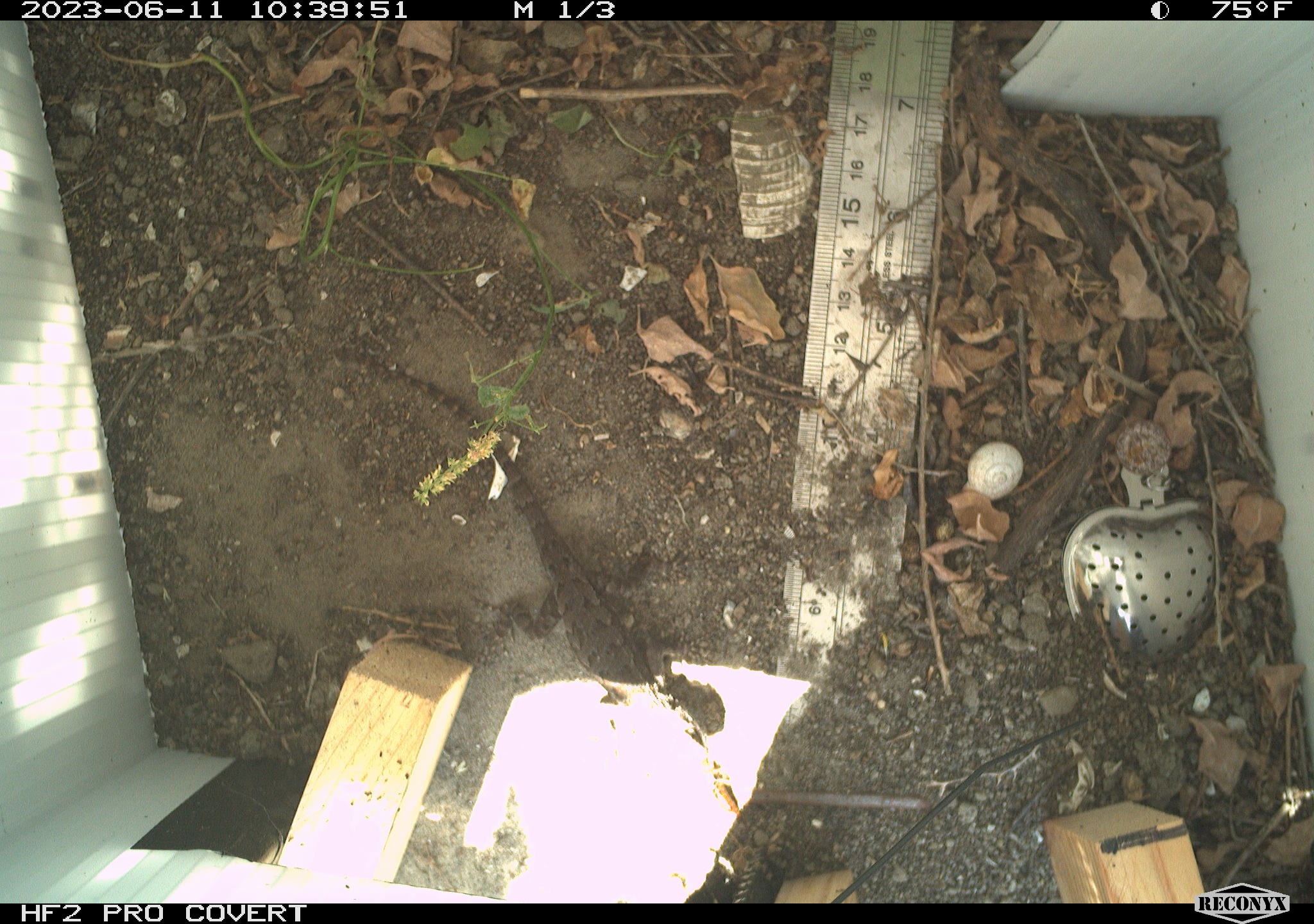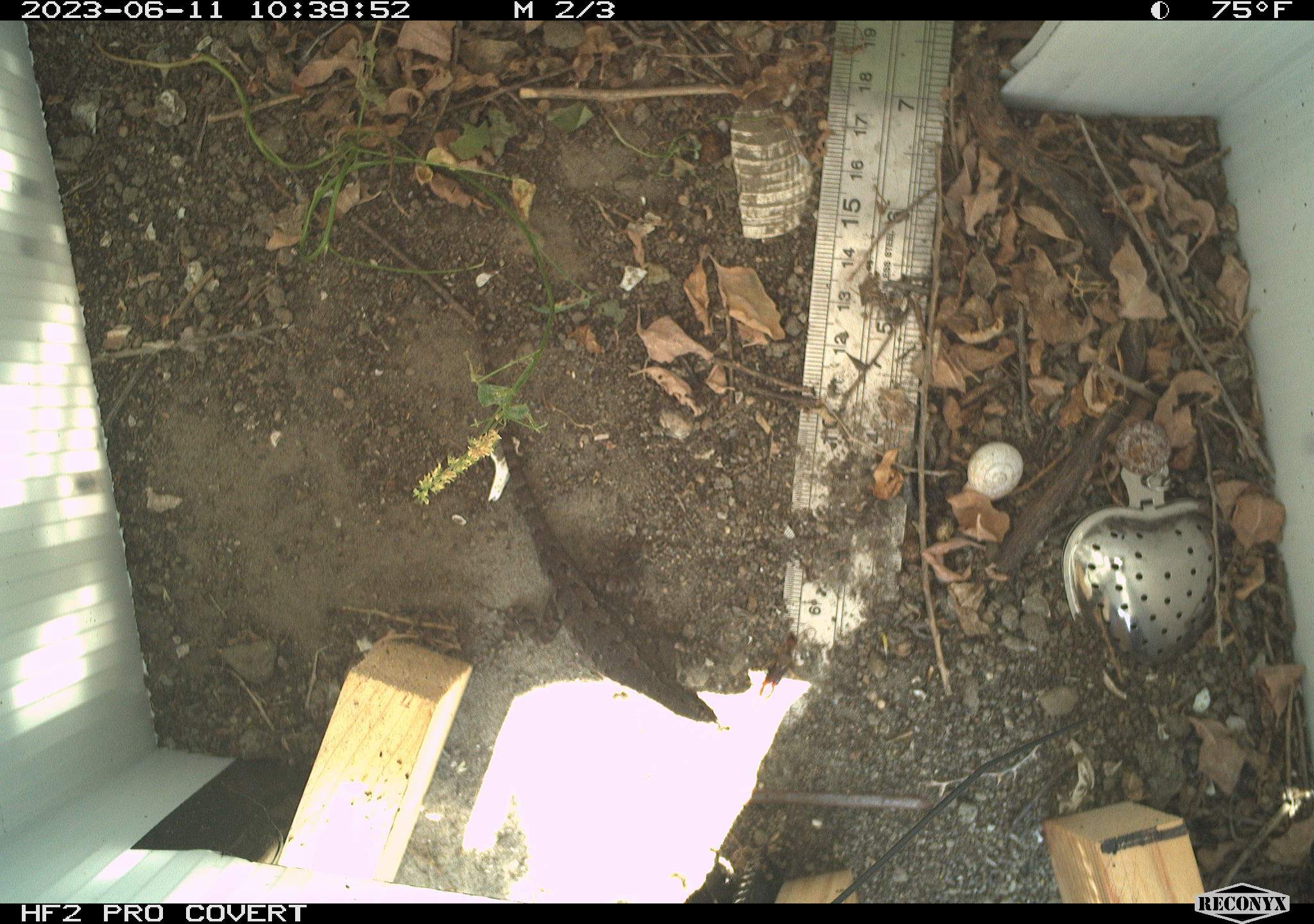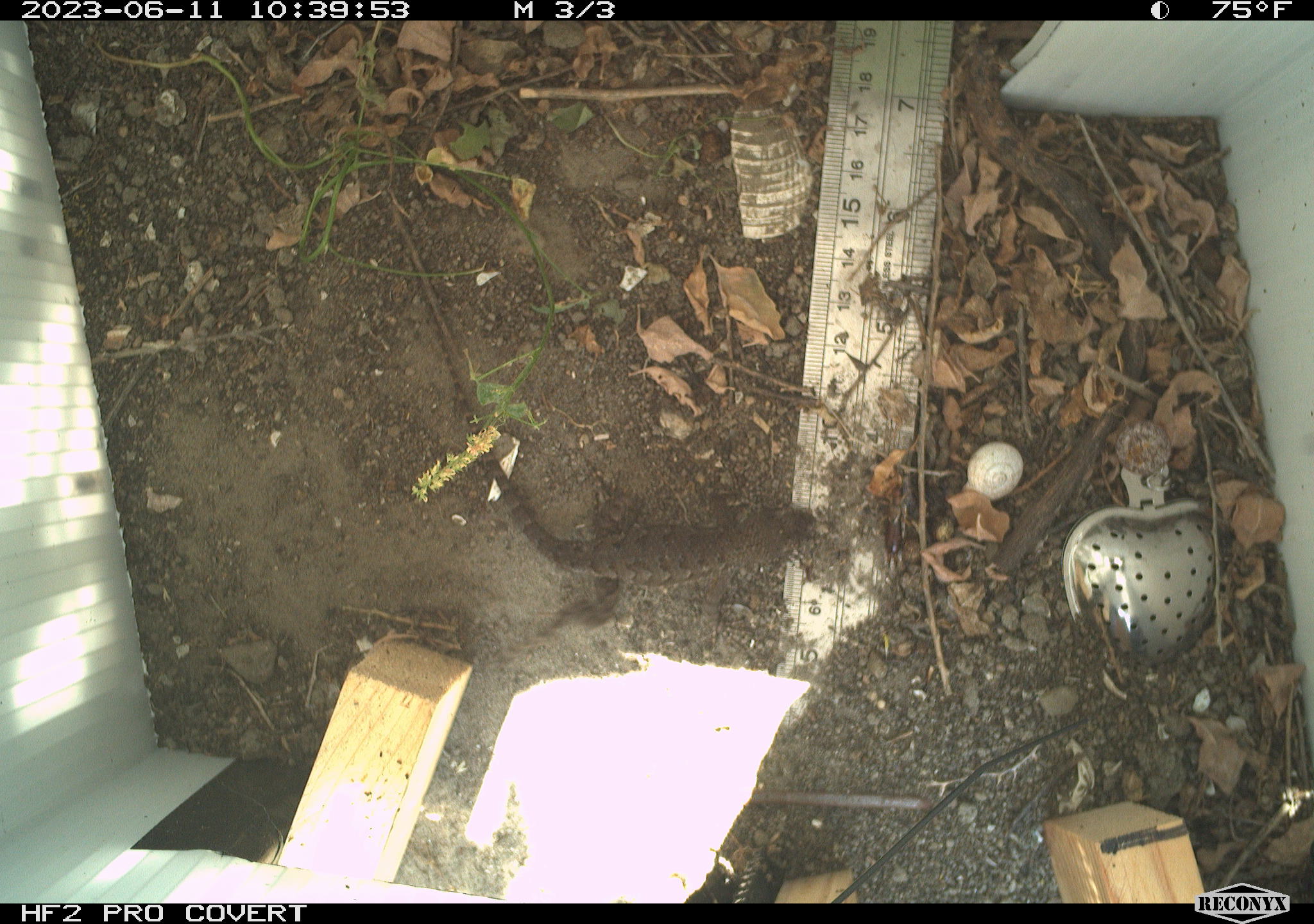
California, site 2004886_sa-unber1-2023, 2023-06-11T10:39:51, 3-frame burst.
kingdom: Animalia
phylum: Chordata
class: Reptilia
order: Squamata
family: Phrynosomatidae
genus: Sceloporus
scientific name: Sceloporus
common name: spiny lizards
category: sceloporus species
Sceloporus species (spiny lizards) (Sceloporus).